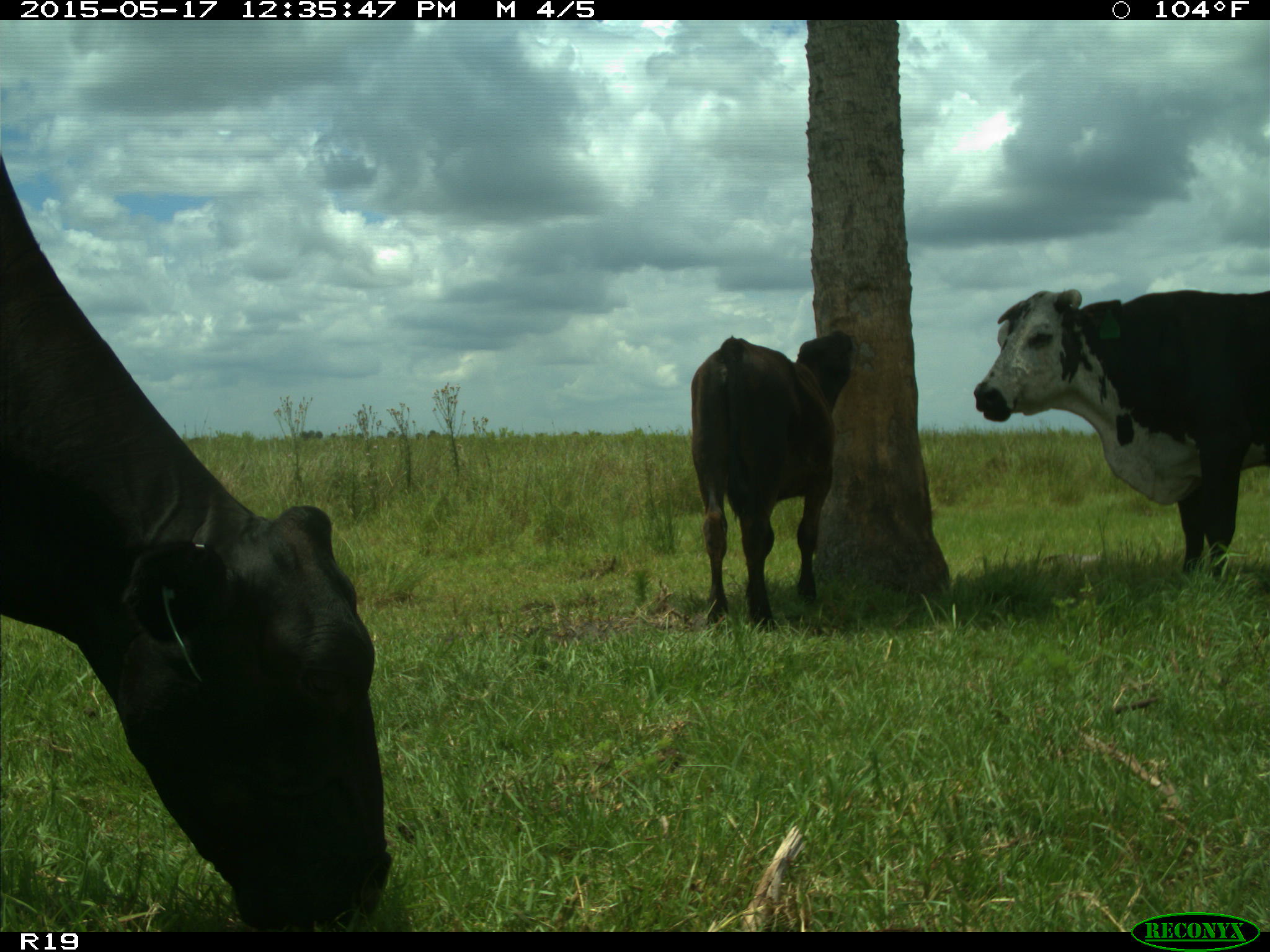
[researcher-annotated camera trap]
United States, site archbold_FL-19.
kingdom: Animalia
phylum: Chordata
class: Mammalia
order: Artiodactyla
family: Bovidae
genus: Bos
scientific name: Bos taurus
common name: domestic cow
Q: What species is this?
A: Bos taurus (domestic cow).